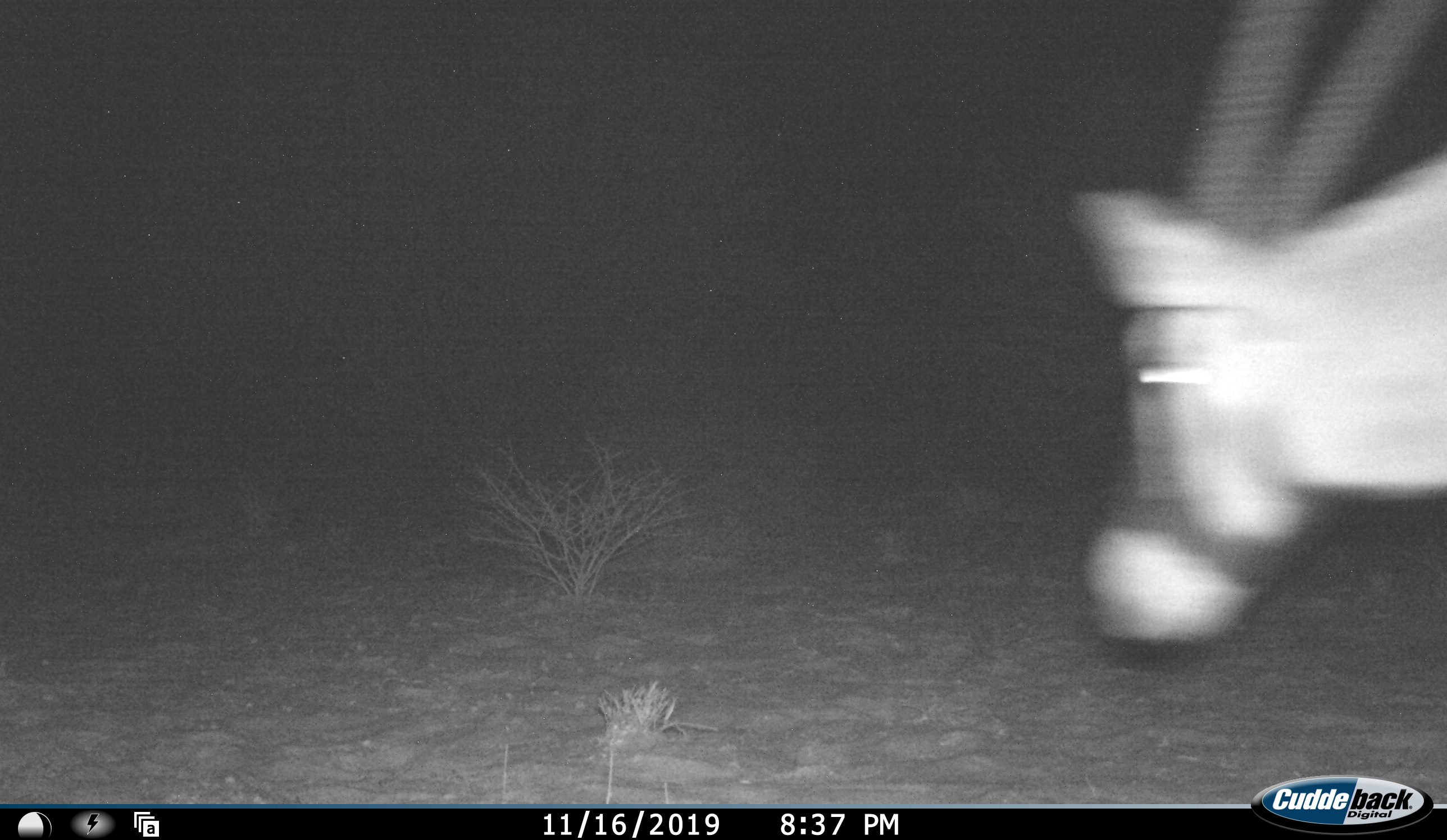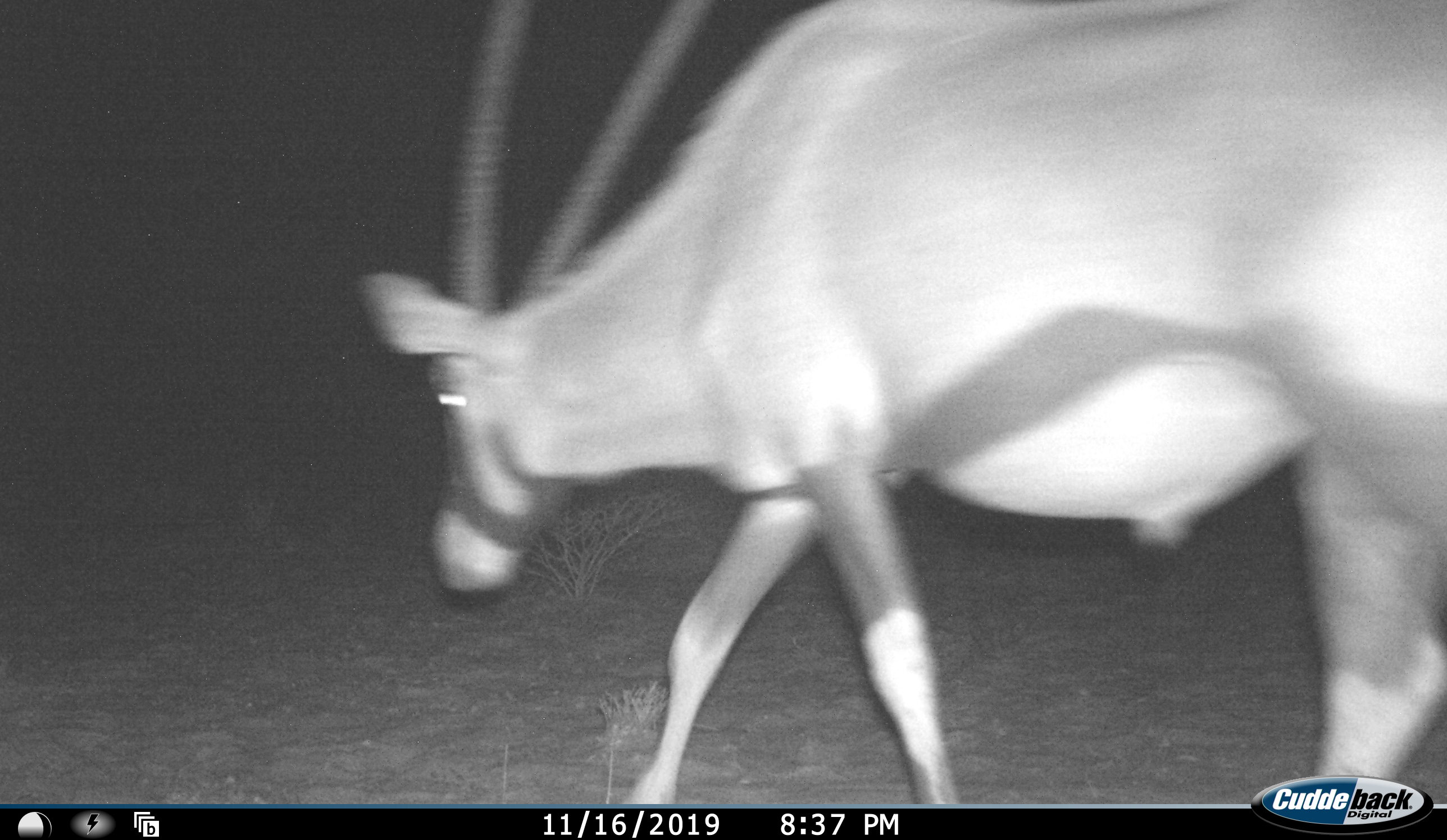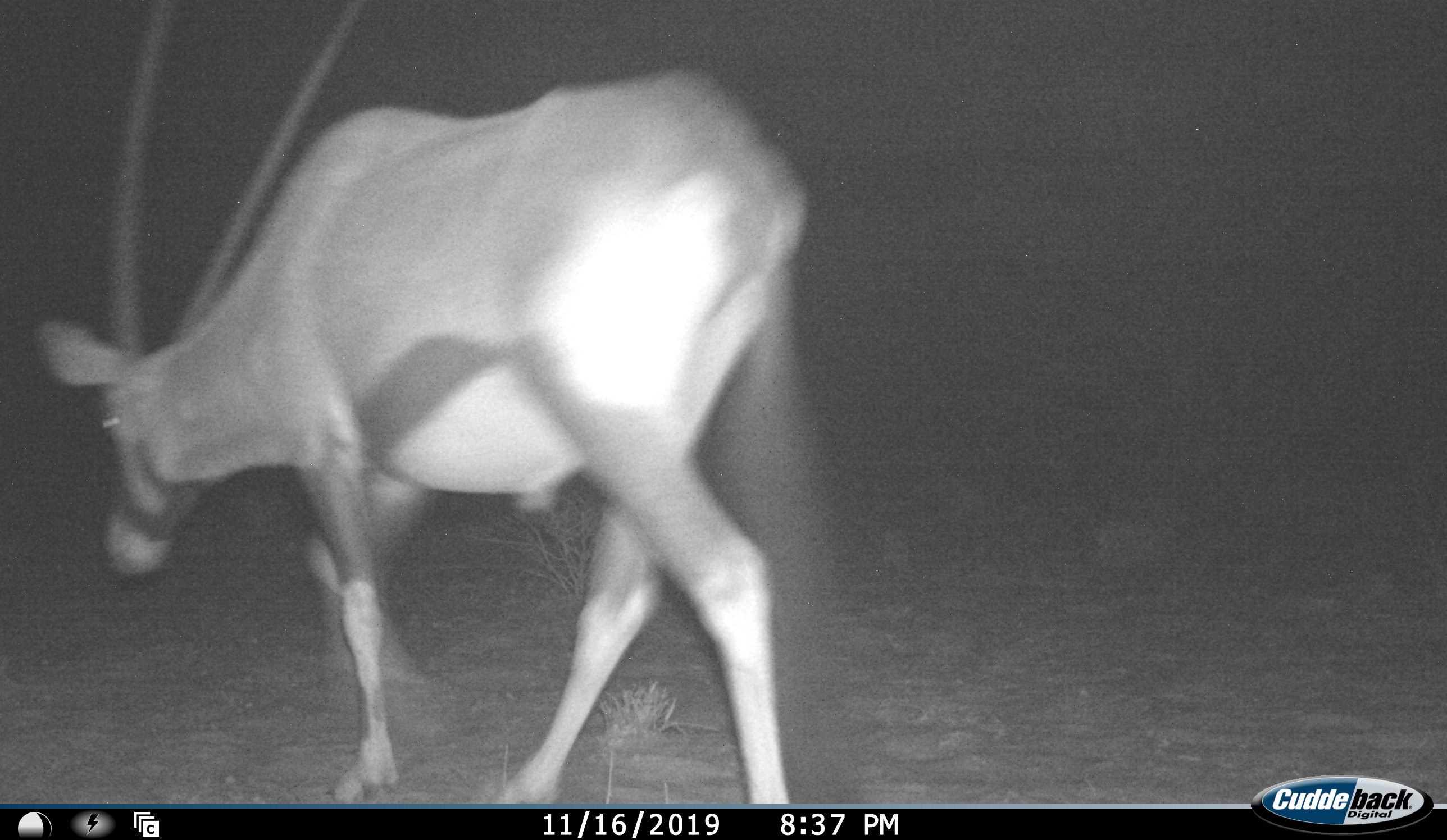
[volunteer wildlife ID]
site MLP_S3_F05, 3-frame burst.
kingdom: Animalia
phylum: Chordata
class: Mammalia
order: Artiodactyla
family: Bovidae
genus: Oryx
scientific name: Oryx gazella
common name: gemsbok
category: oryx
Oryx (gemsbok) (Oryx gazella), count 1. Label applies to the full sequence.